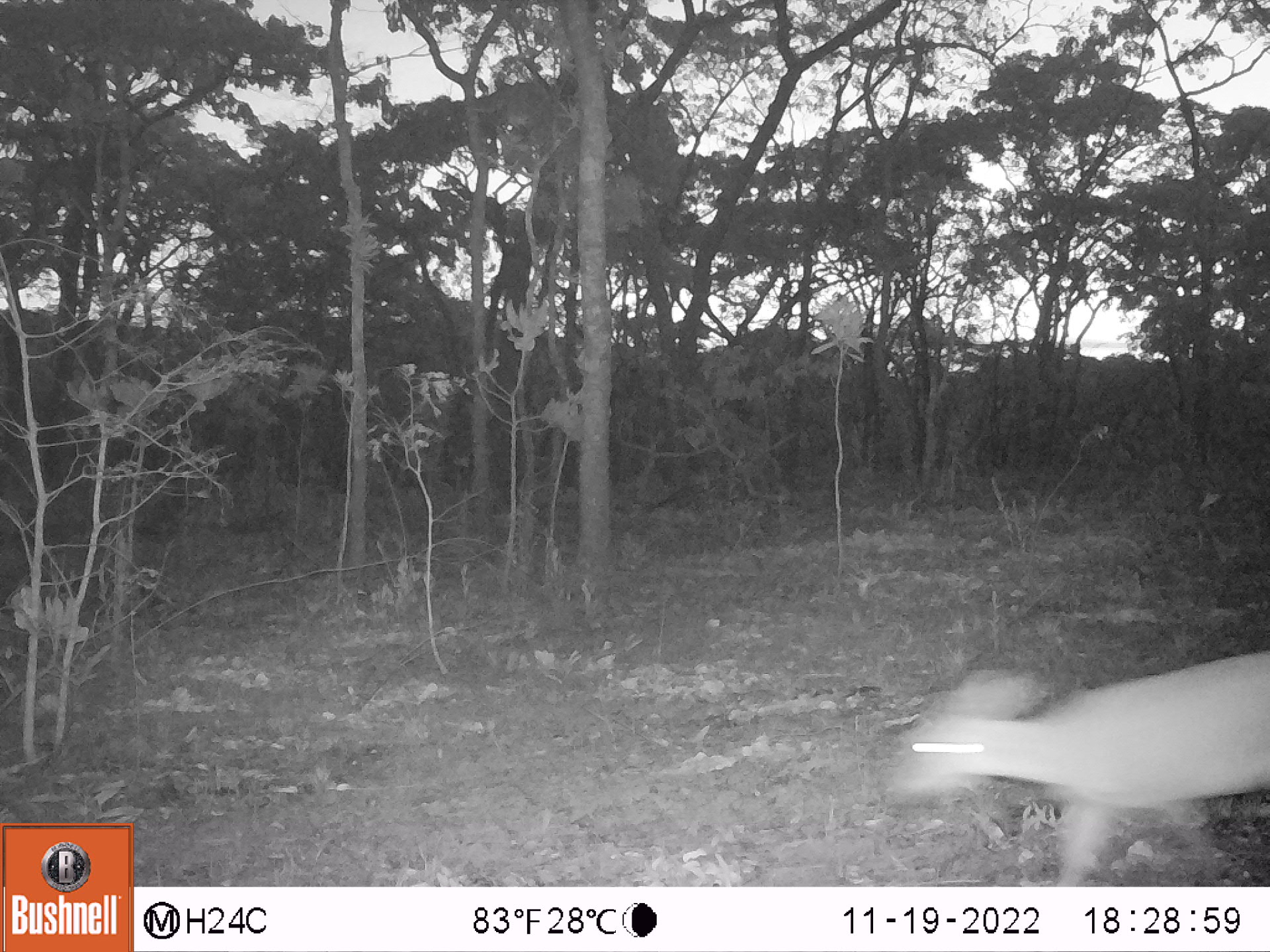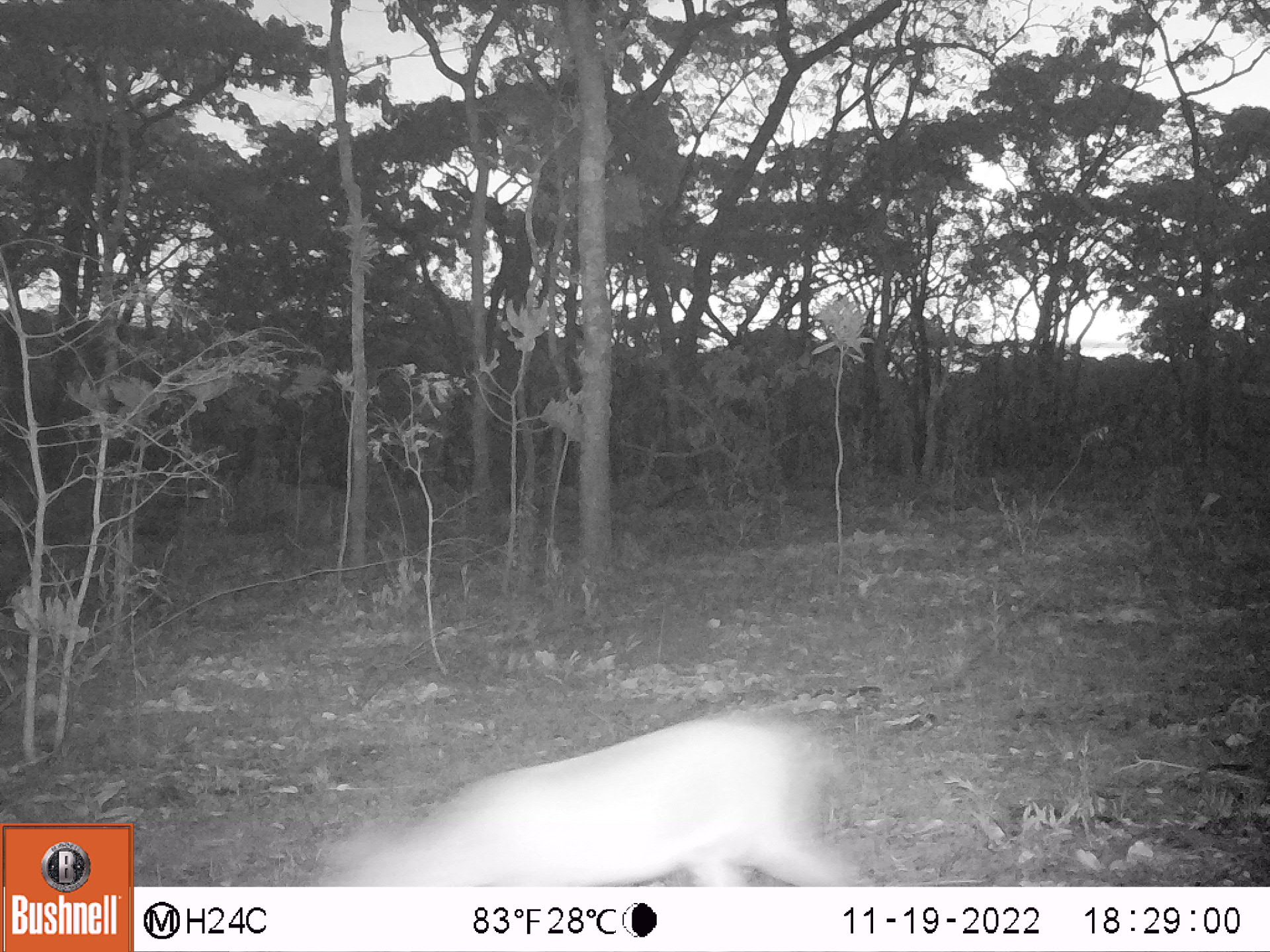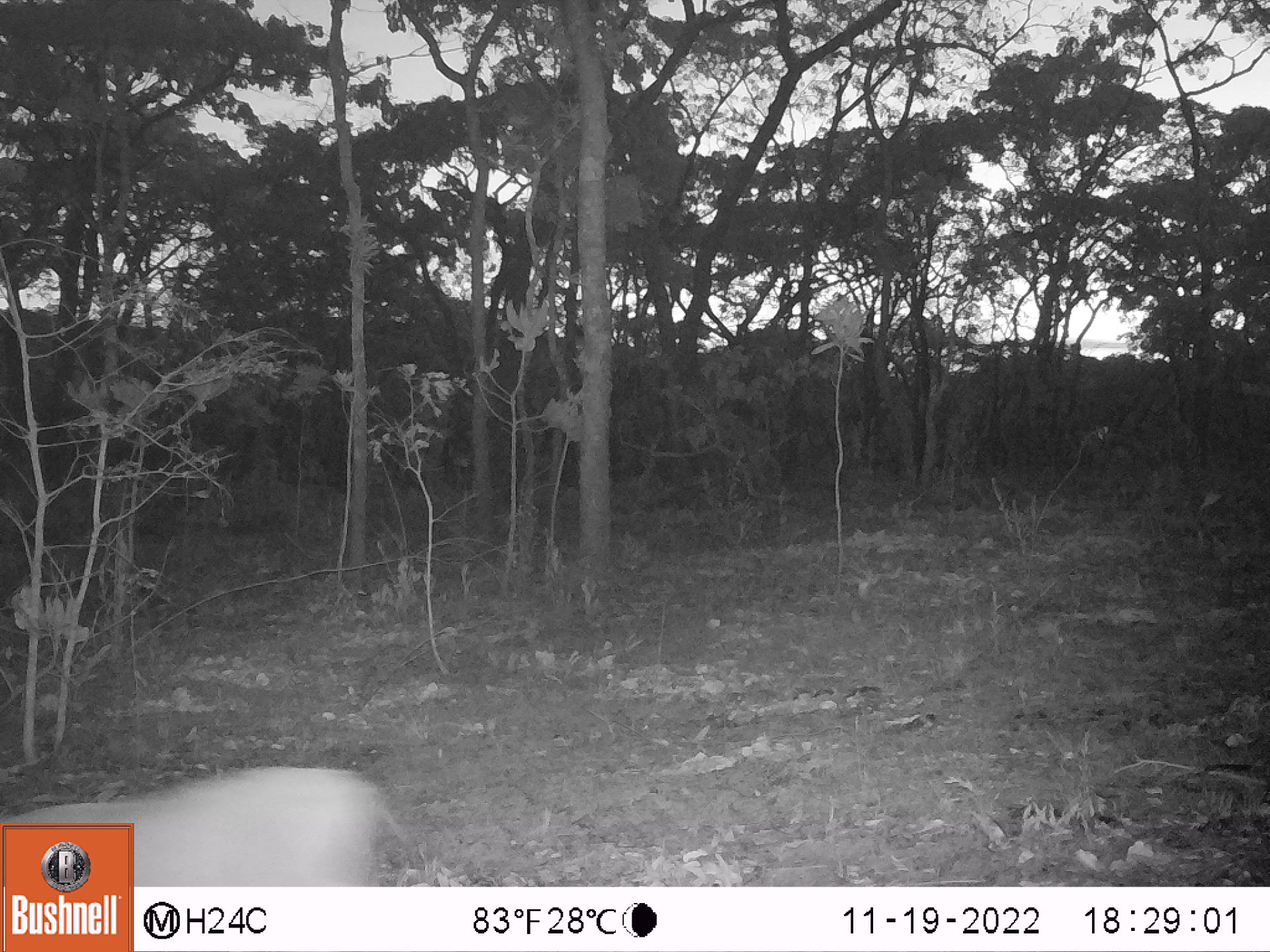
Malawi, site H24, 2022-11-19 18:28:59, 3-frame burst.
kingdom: Animalia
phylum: Chordata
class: Mammalia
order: Artiodactyla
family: Bovidae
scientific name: Antilopinae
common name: small antelope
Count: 1.